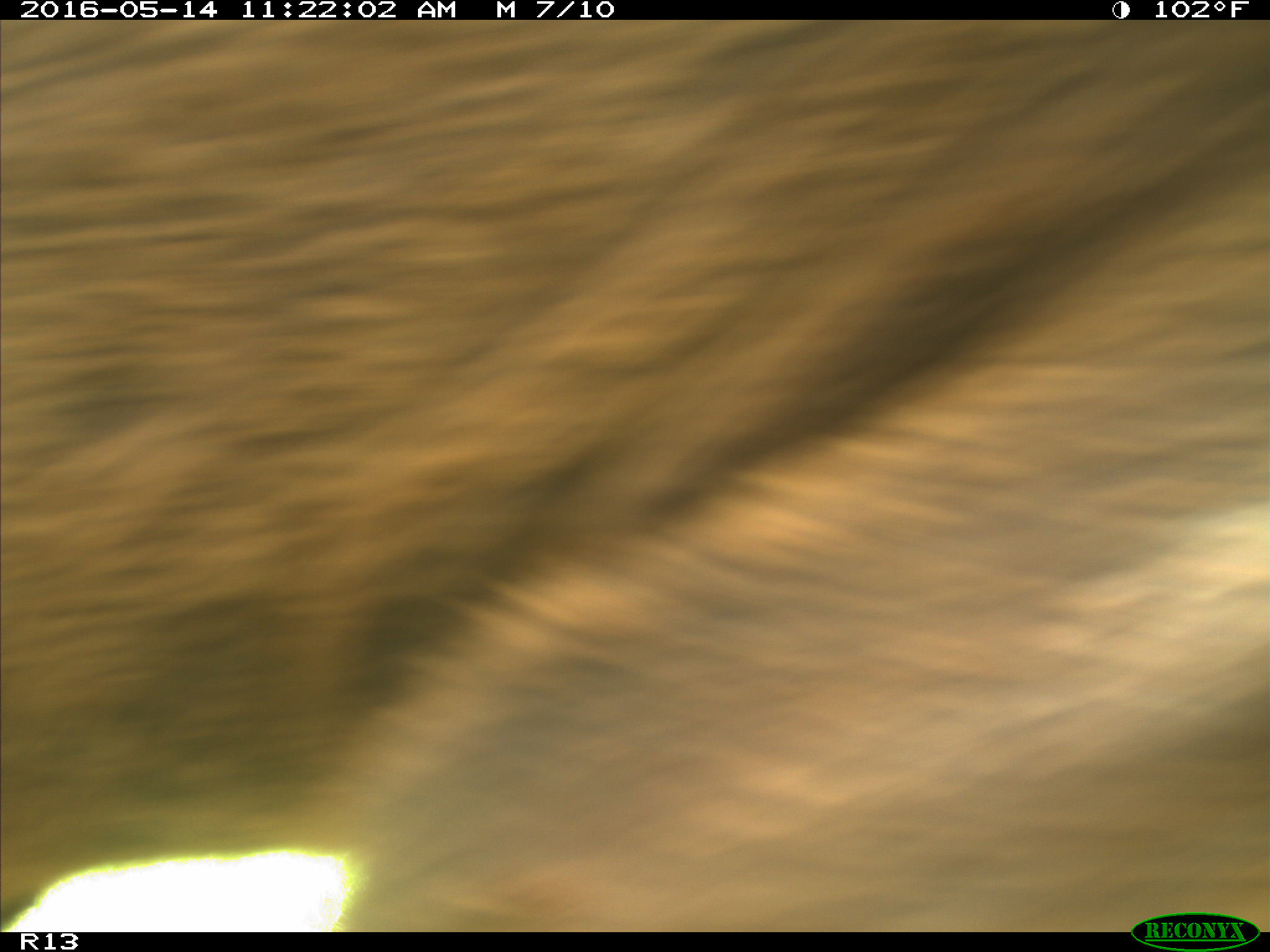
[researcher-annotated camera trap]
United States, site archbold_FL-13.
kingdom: Animalia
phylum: Chordata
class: Mammalia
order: Artiodactyla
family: Bovidae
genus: Bos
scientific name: Bos taurus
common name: domestic cow